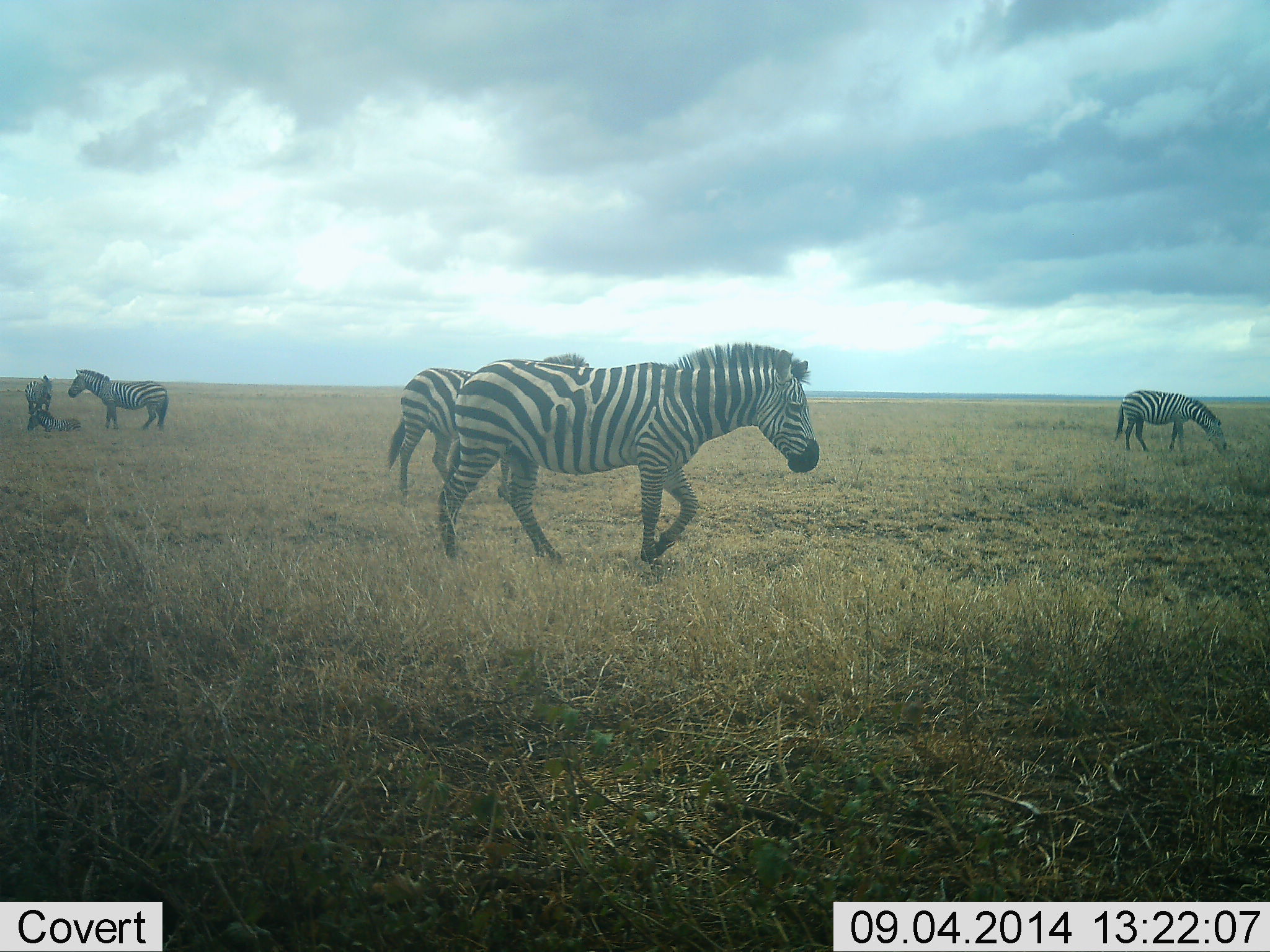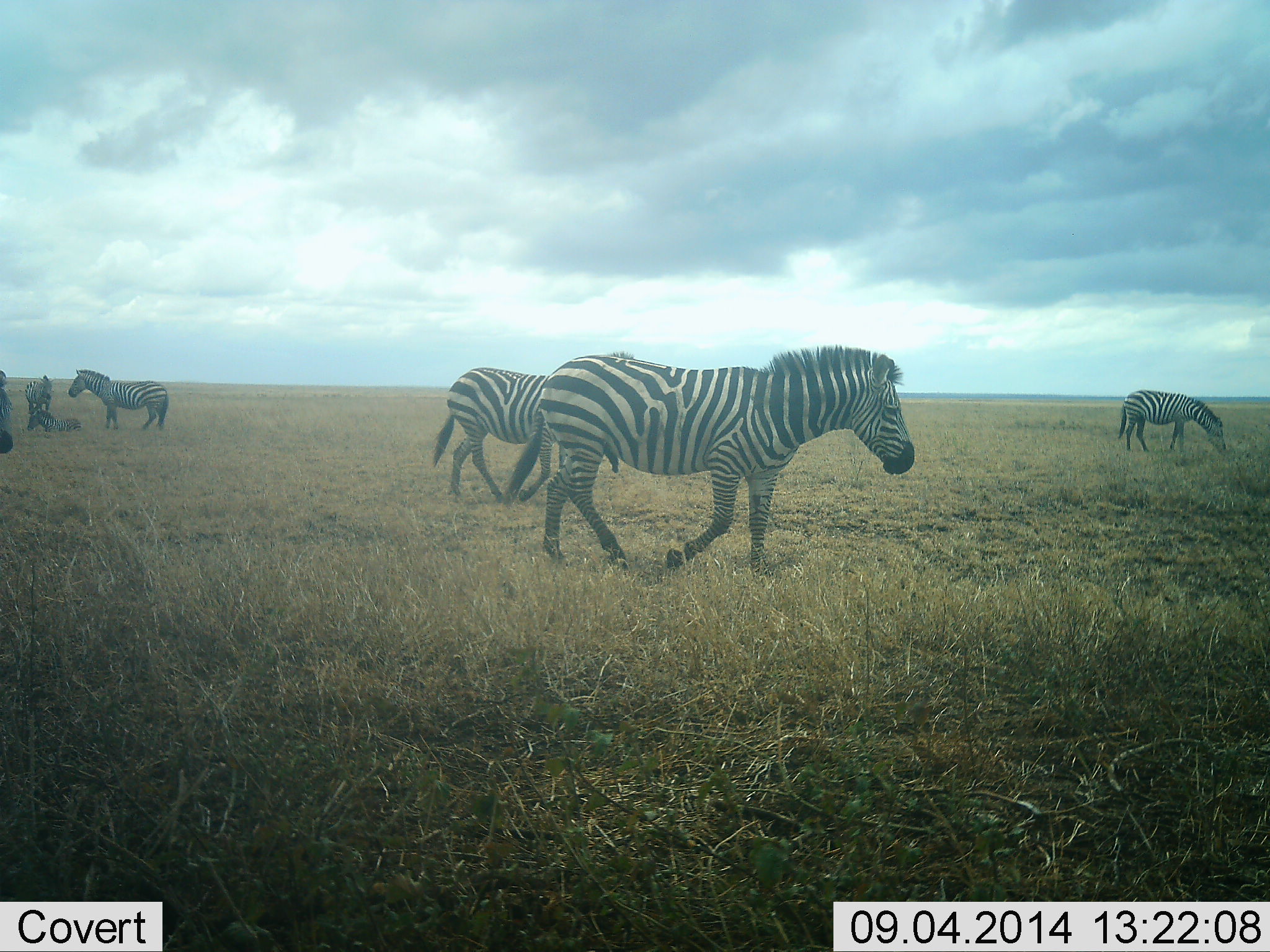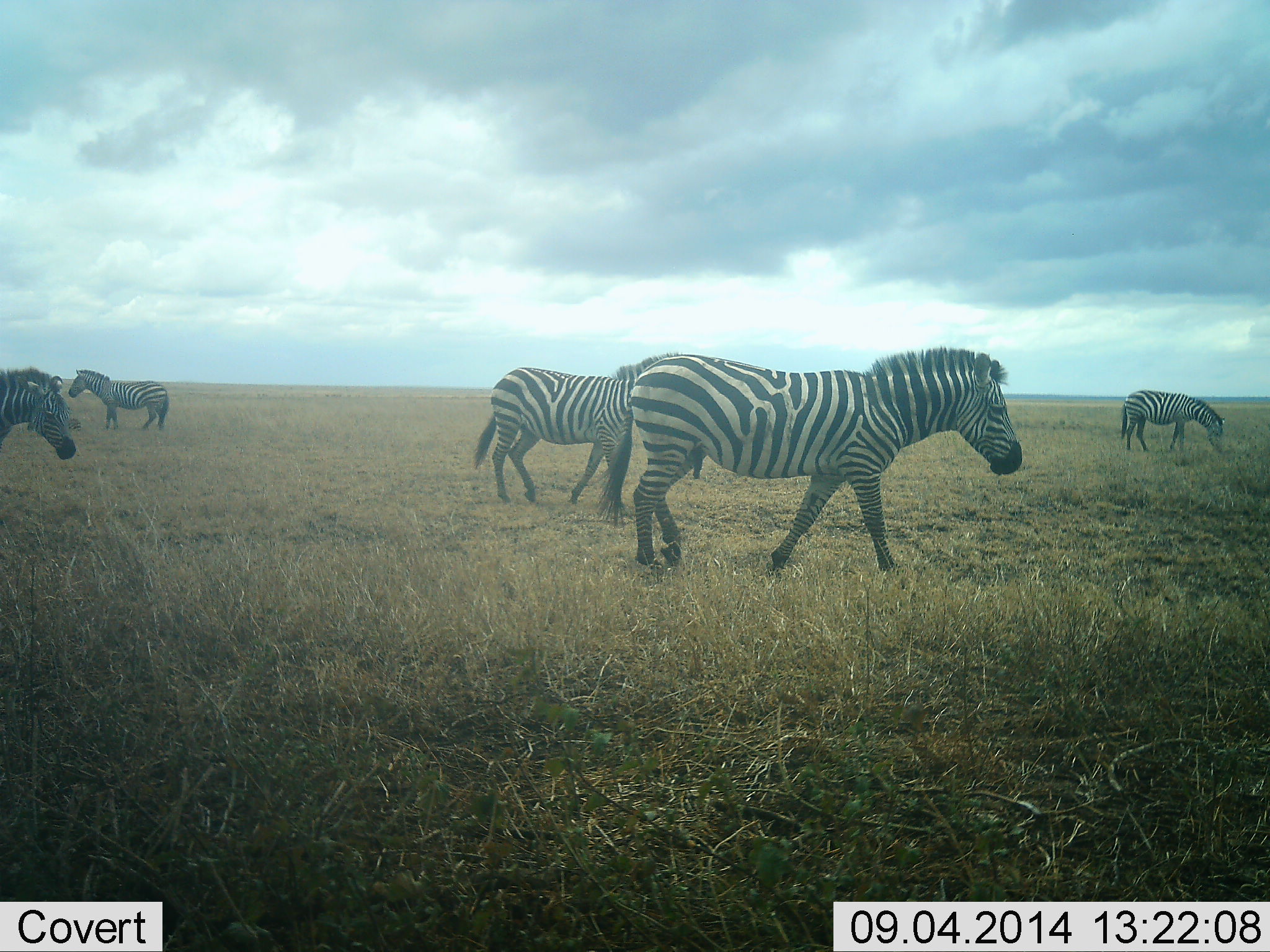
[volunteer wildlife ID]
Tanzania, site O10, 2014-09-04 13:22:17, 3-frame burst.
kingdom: Animalia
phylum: Chordata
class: Mammalia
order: Perissodactyla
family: Equidae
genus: Equus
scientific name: Equus quagga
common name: plains zebra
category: zebra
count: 6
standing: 40%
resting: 50%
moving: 80%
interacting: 0%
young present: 20%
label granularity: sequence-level